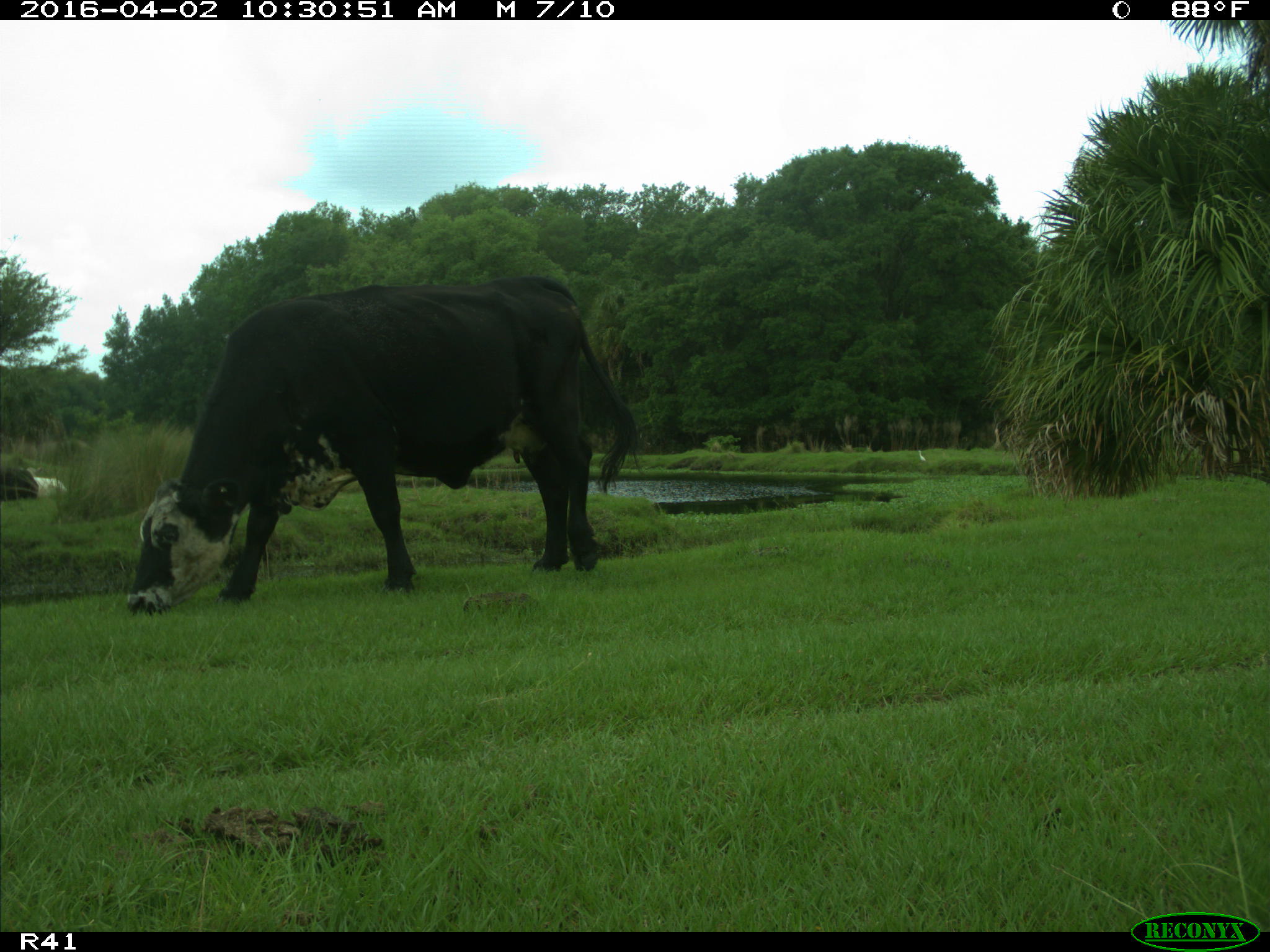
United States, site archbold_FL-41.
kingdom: Animalia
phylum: Chordata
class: Mammalia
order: Artiodactyla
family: Bovidae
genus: Bos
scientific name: Bos taurus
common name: domestic cow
Bos taurus (domestic cow).